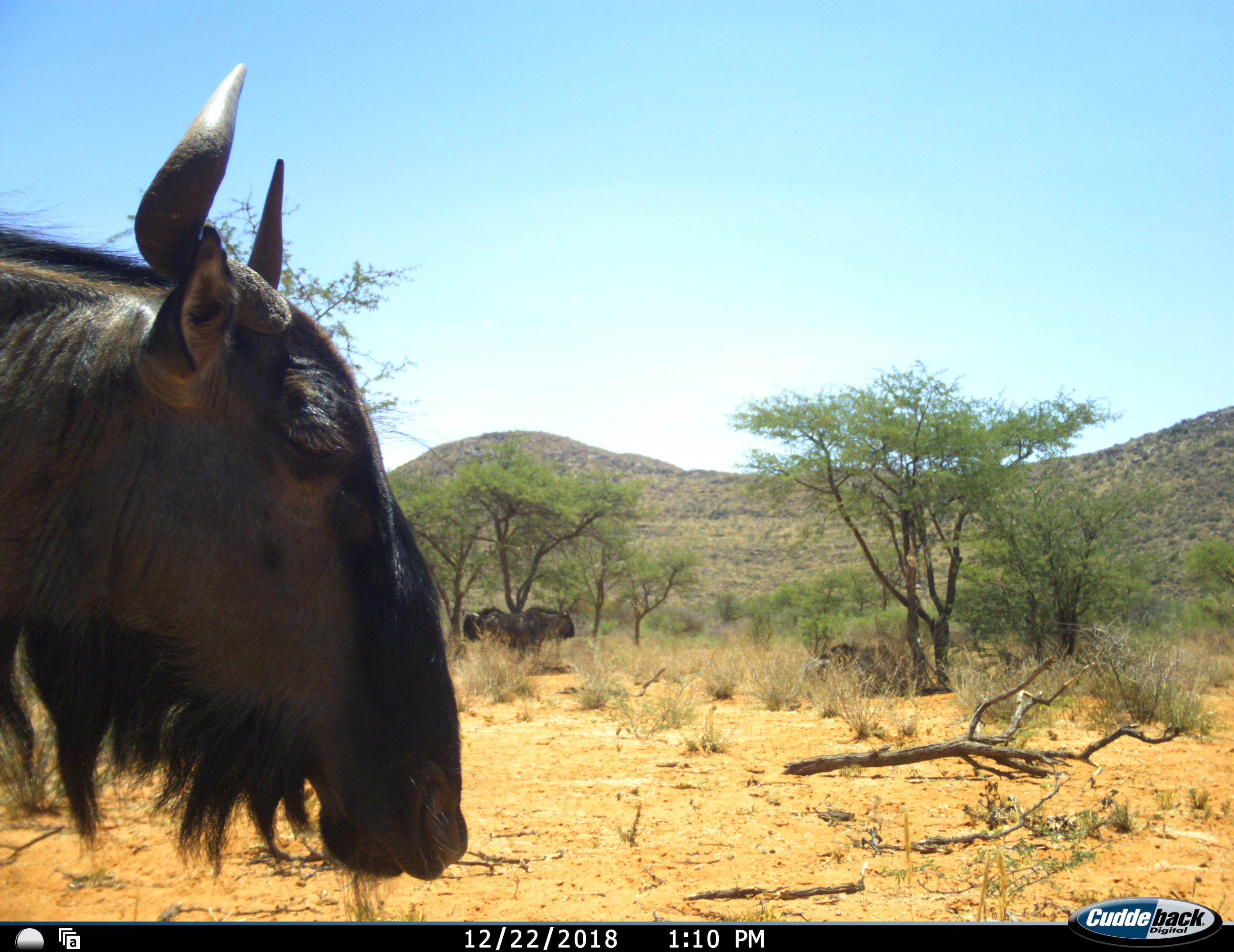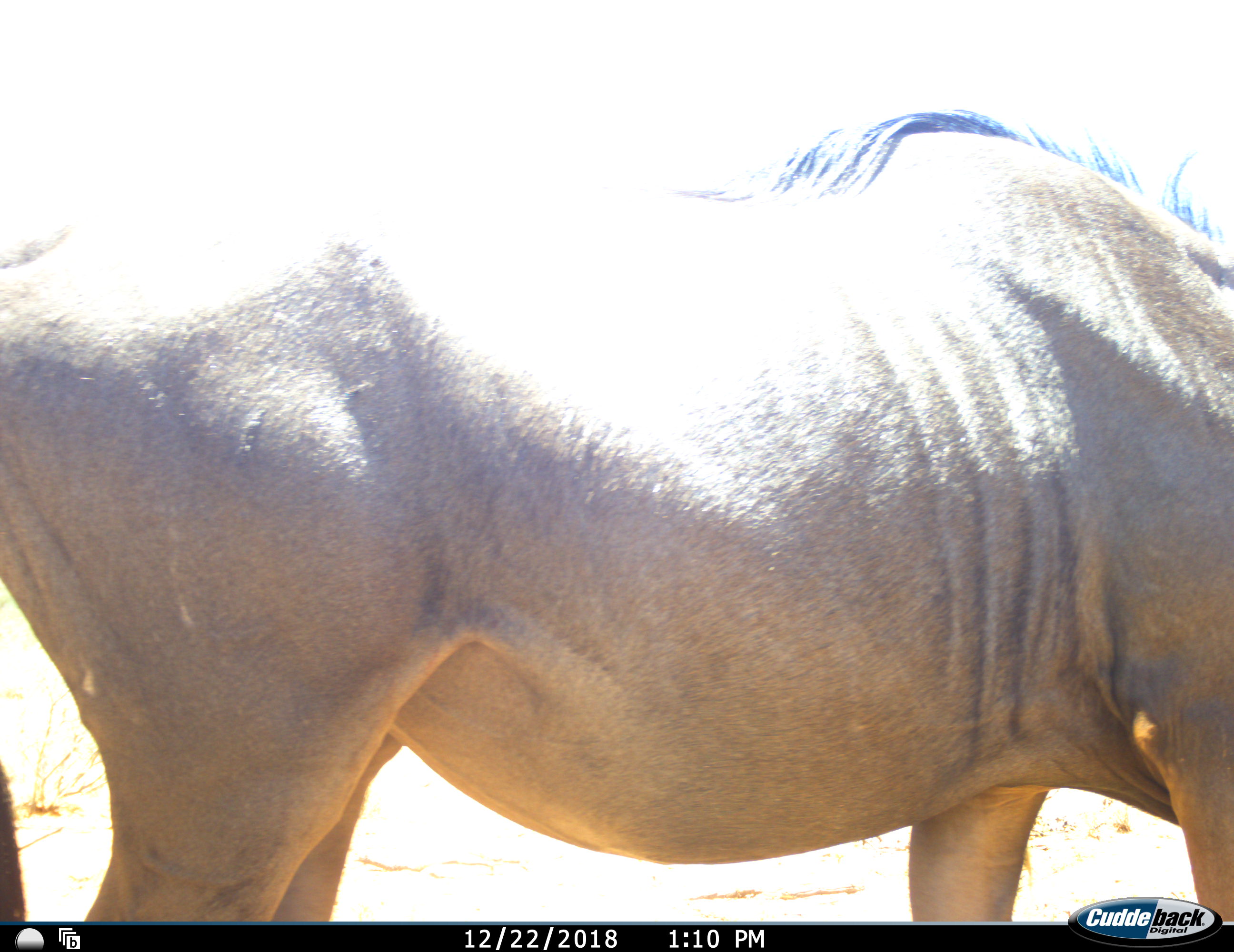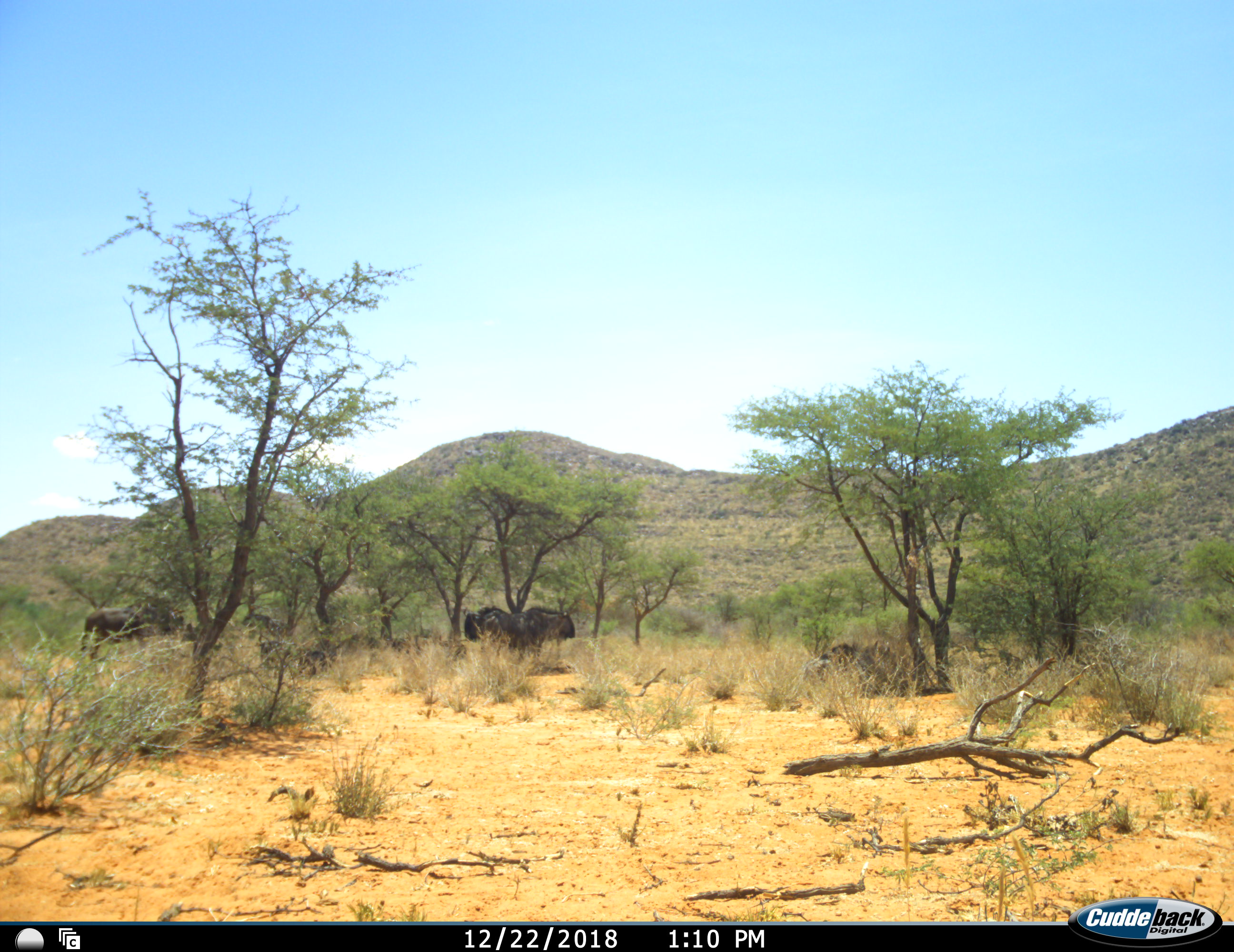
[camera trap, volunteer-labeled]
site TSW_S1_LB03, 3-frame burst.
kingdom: Animalia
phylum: Chordata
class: Mammalia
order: Artiodactyla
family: Bovidae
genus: Connochaetes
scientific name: Connochaetes taurinus taurinus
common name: blue wildebeest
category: wildebeestblue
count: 5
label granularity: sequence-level